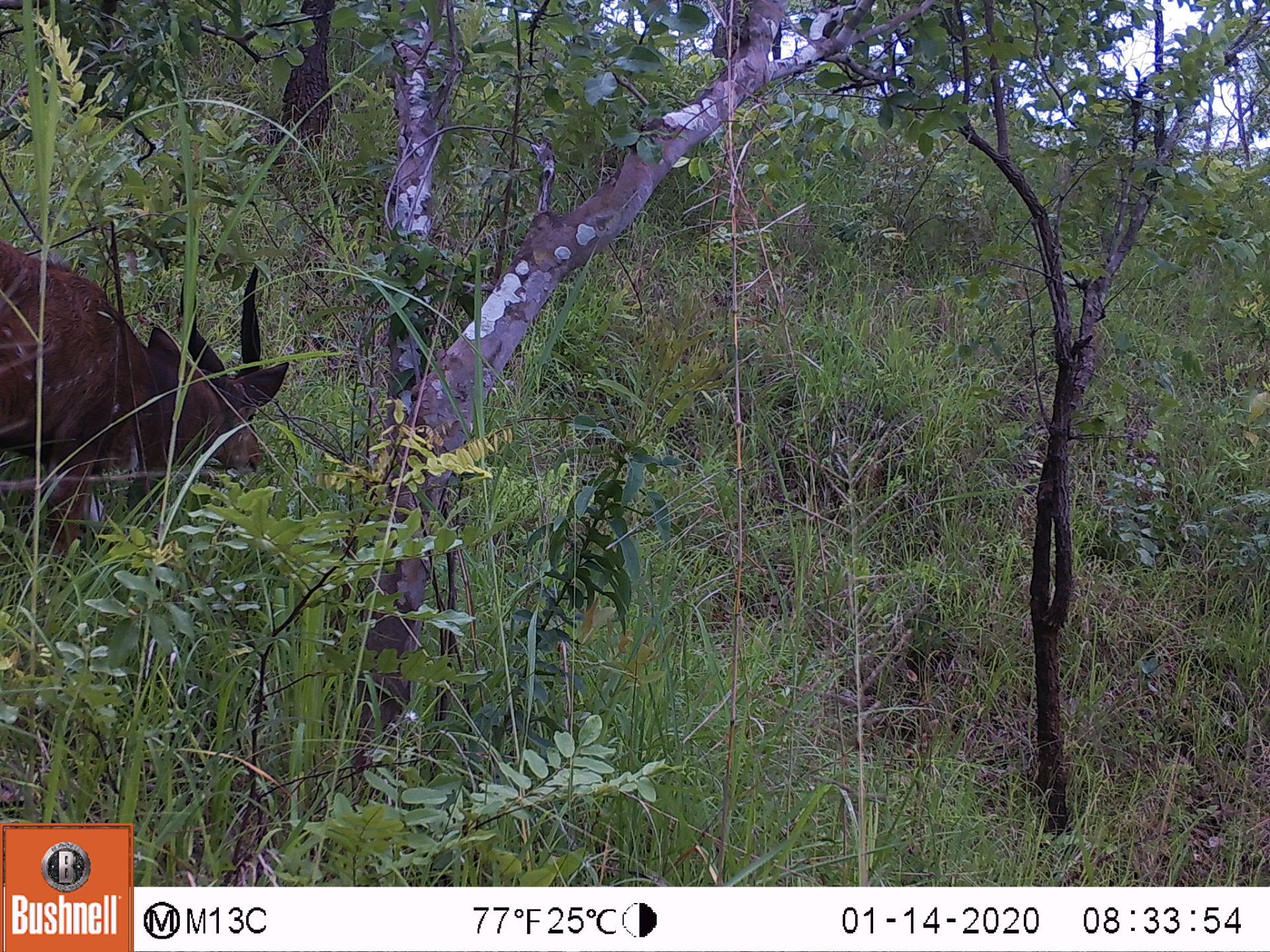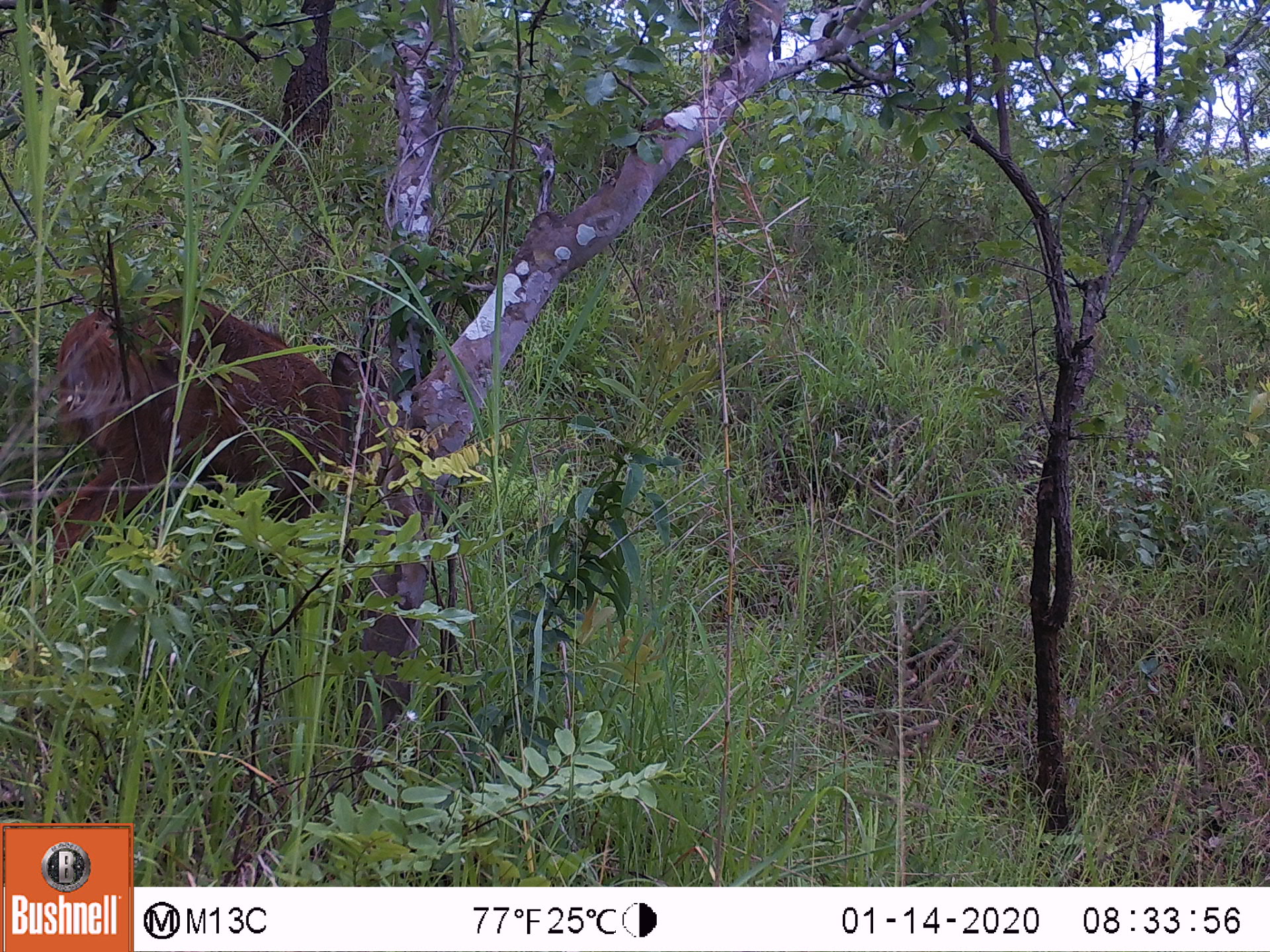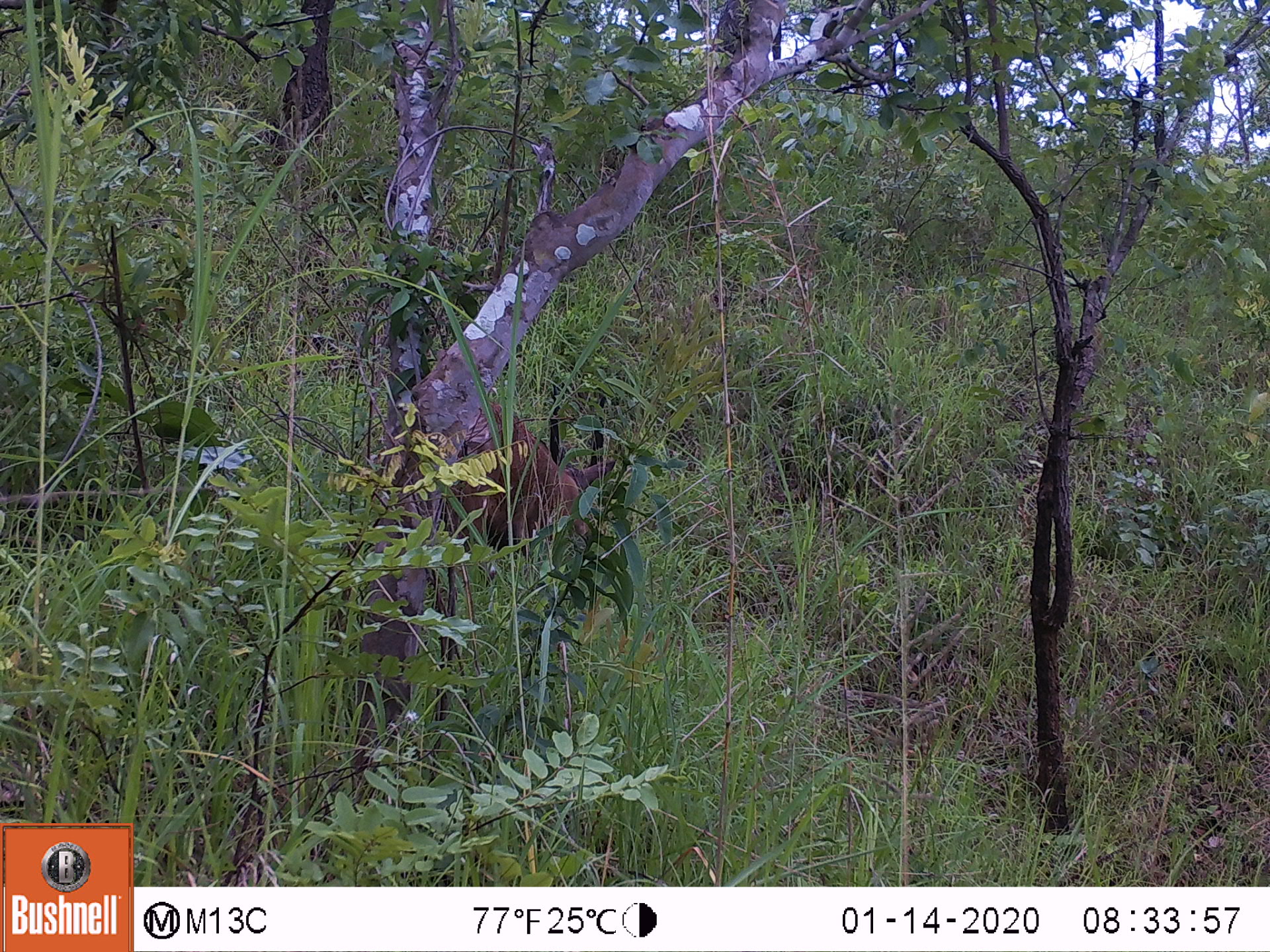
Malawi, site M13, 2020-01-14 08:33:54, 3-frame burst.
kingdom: Animalia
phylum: Chordata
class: Mammalia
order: Artiodactyla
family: Bovidae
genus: Tragelaphus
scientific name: Tragelaphus sylvaticus sylvaticus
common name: cape bushbuck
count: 1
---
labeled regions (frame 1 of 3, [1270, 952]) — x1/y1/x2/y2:
cape bushbuck: 0/233/293/564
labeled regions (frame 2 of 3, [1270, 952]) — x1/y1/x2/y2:
cape bushbuck: 48/293/393/586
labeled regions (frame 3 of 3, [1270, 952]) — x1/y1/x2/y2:
cape bushbuck: 435/382/618/566